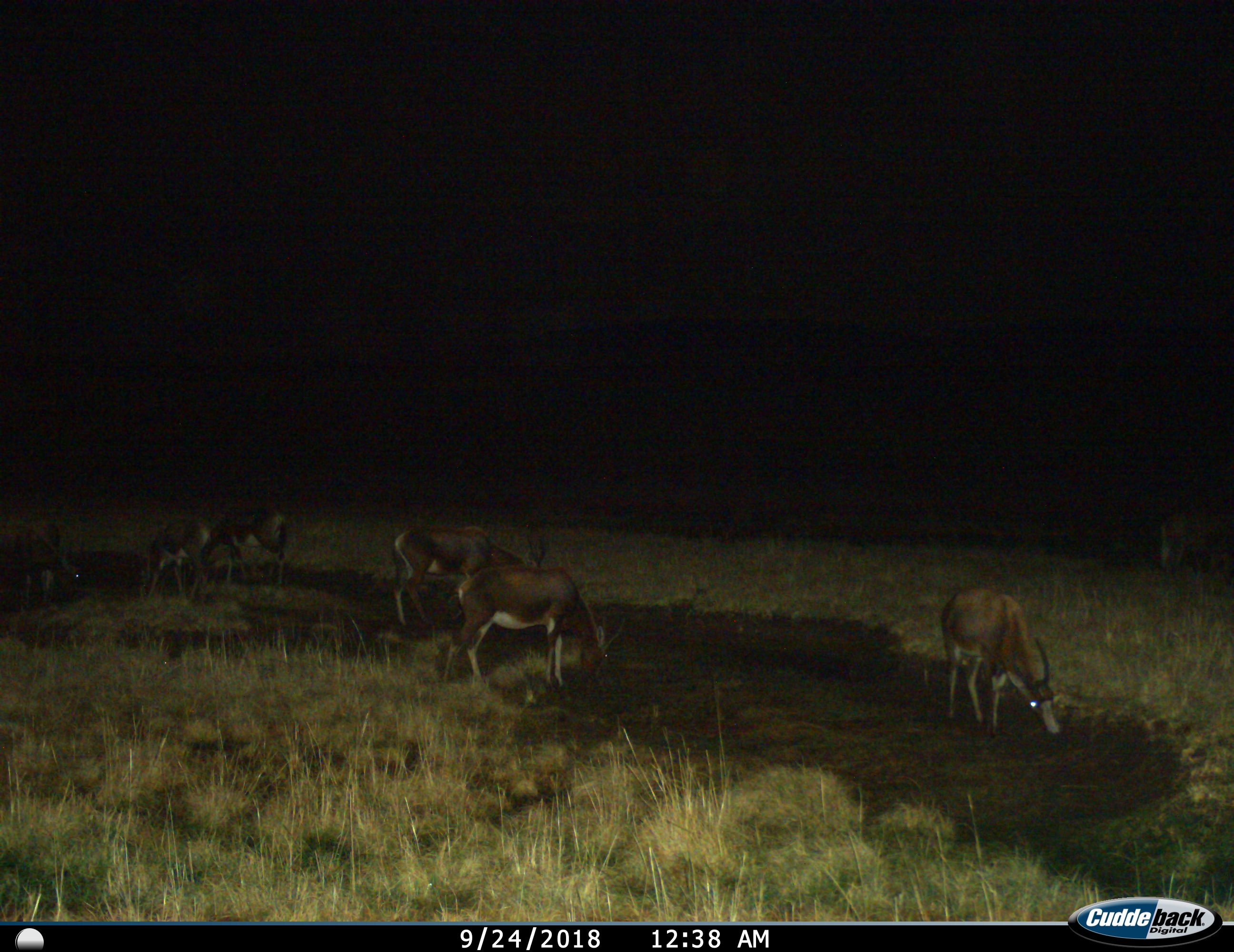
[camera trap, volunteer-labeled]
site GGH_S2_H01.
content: unidentified animal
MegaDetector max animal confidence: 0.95